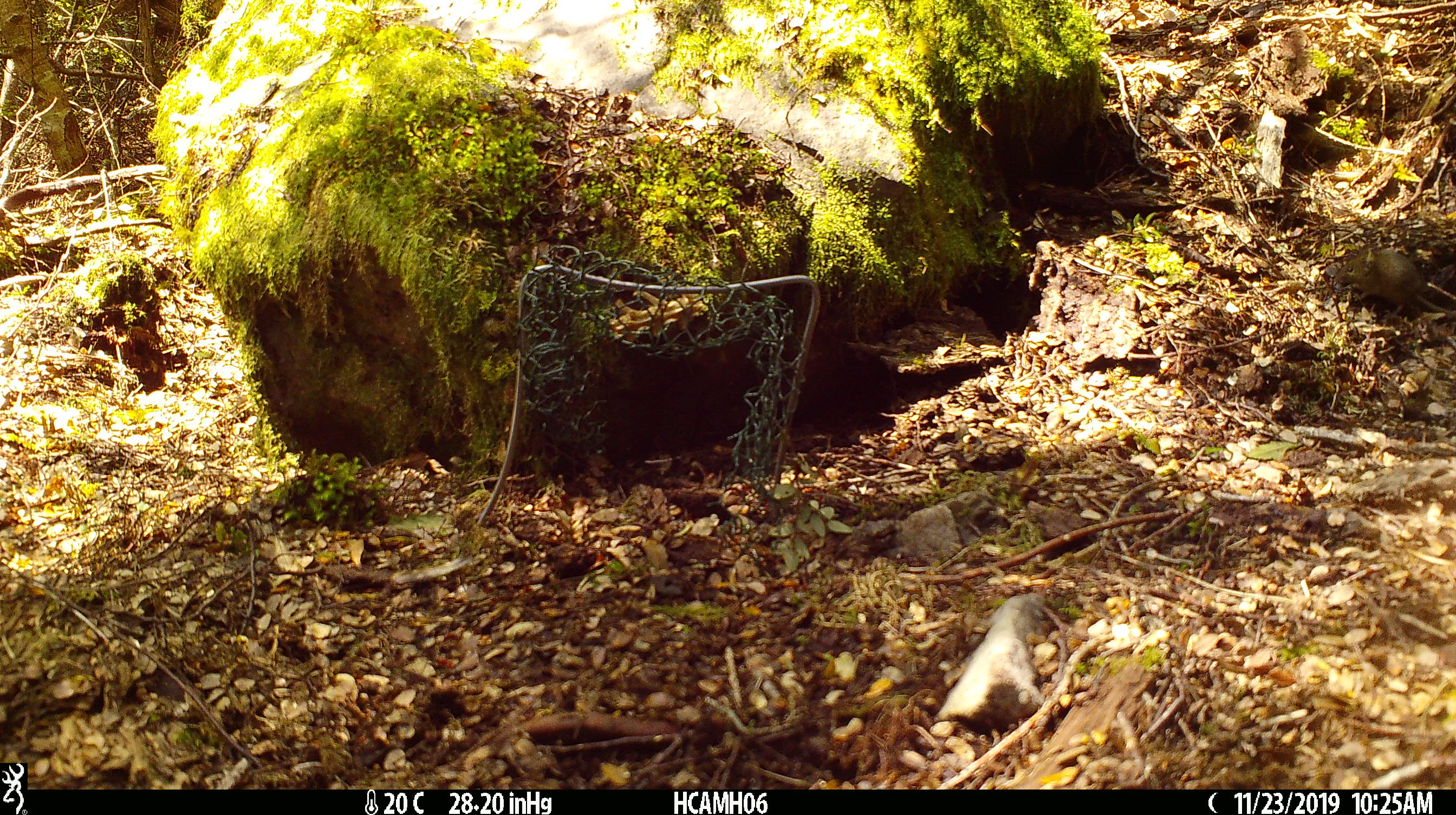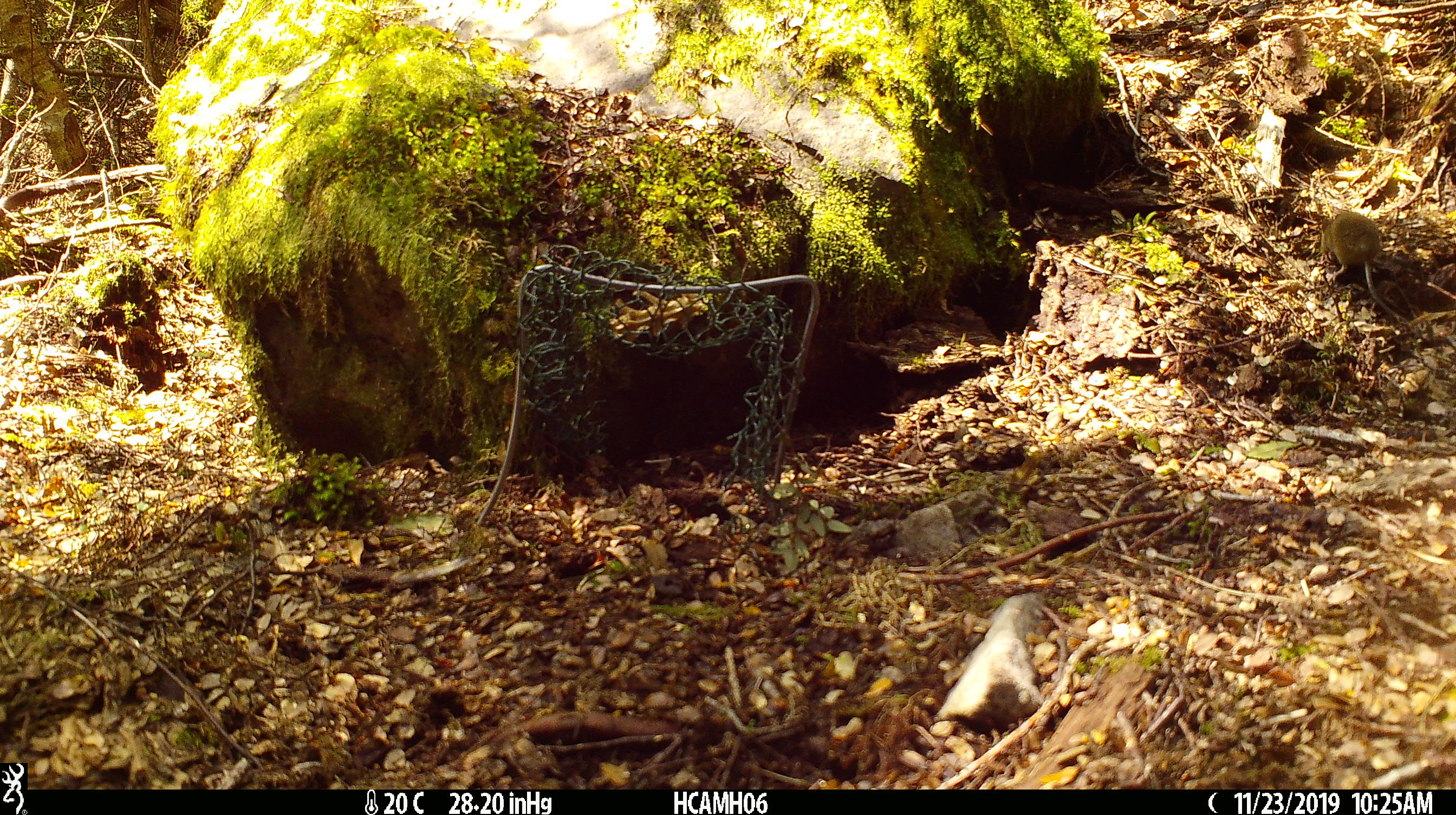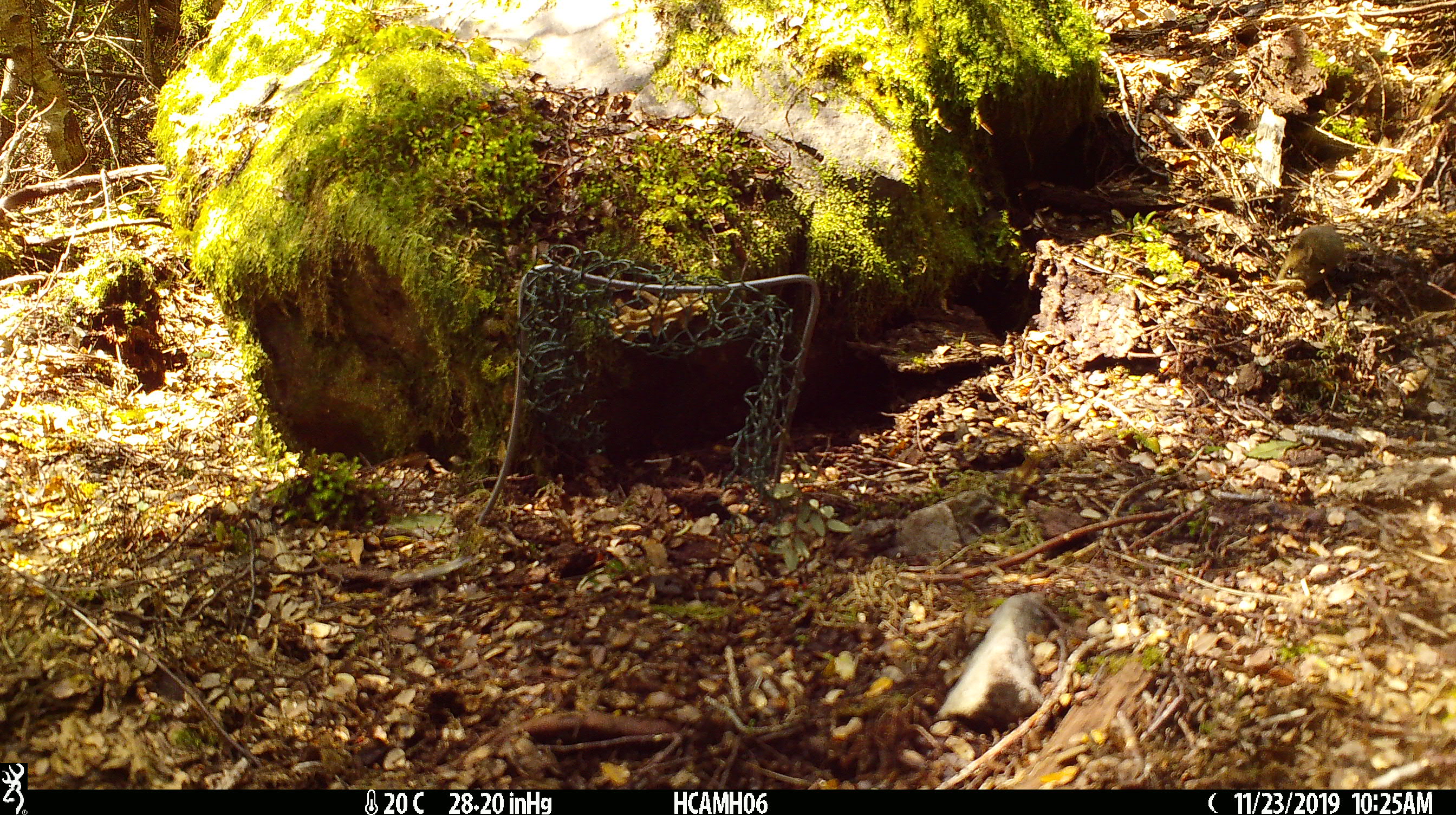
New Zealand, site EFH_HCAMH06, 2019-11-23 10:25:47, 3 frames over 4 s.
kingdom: Animalia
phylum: Chordata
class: Mammalia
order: Rodentia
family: Muridae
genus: Mus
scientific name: Mus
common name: mouse